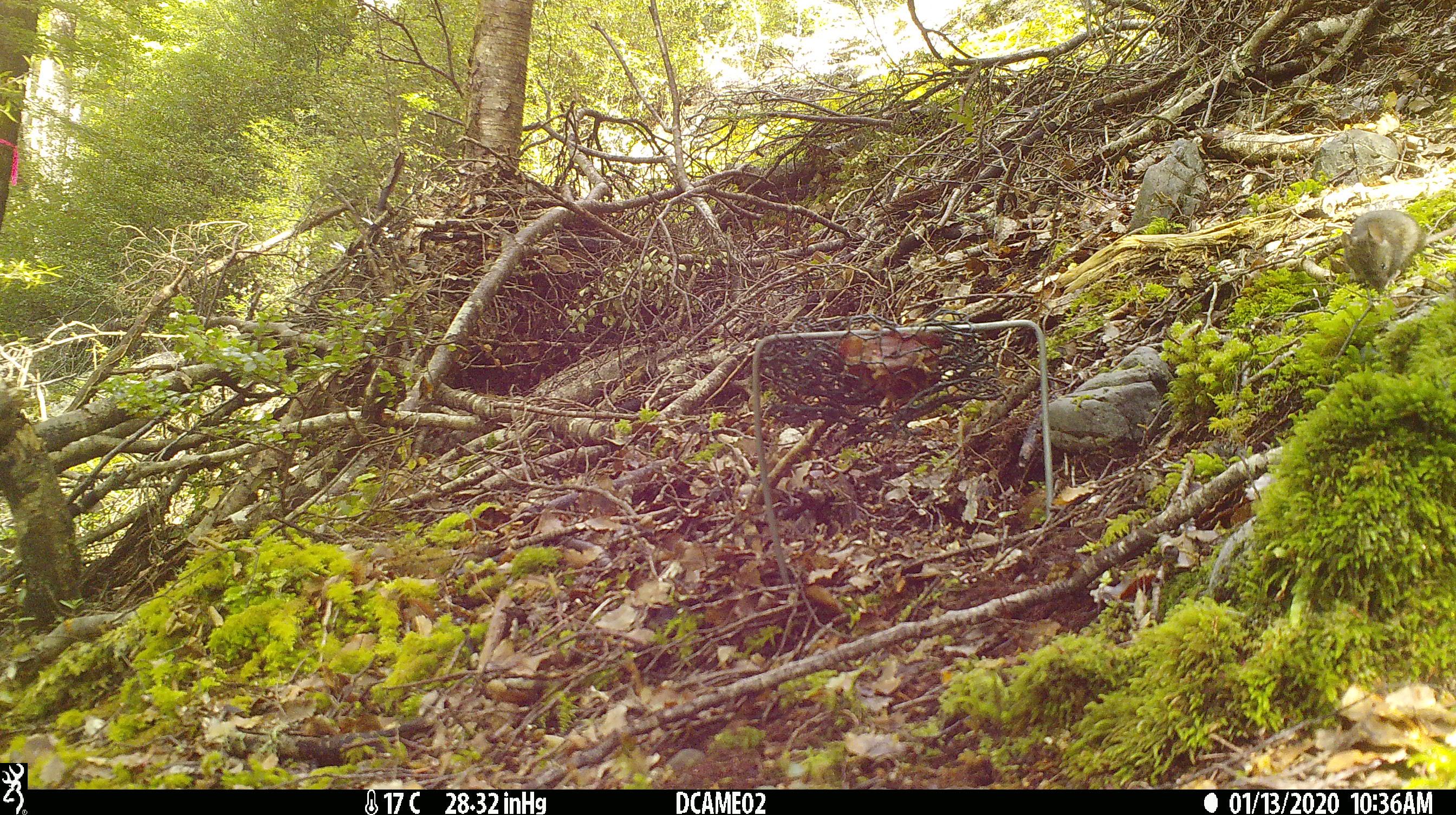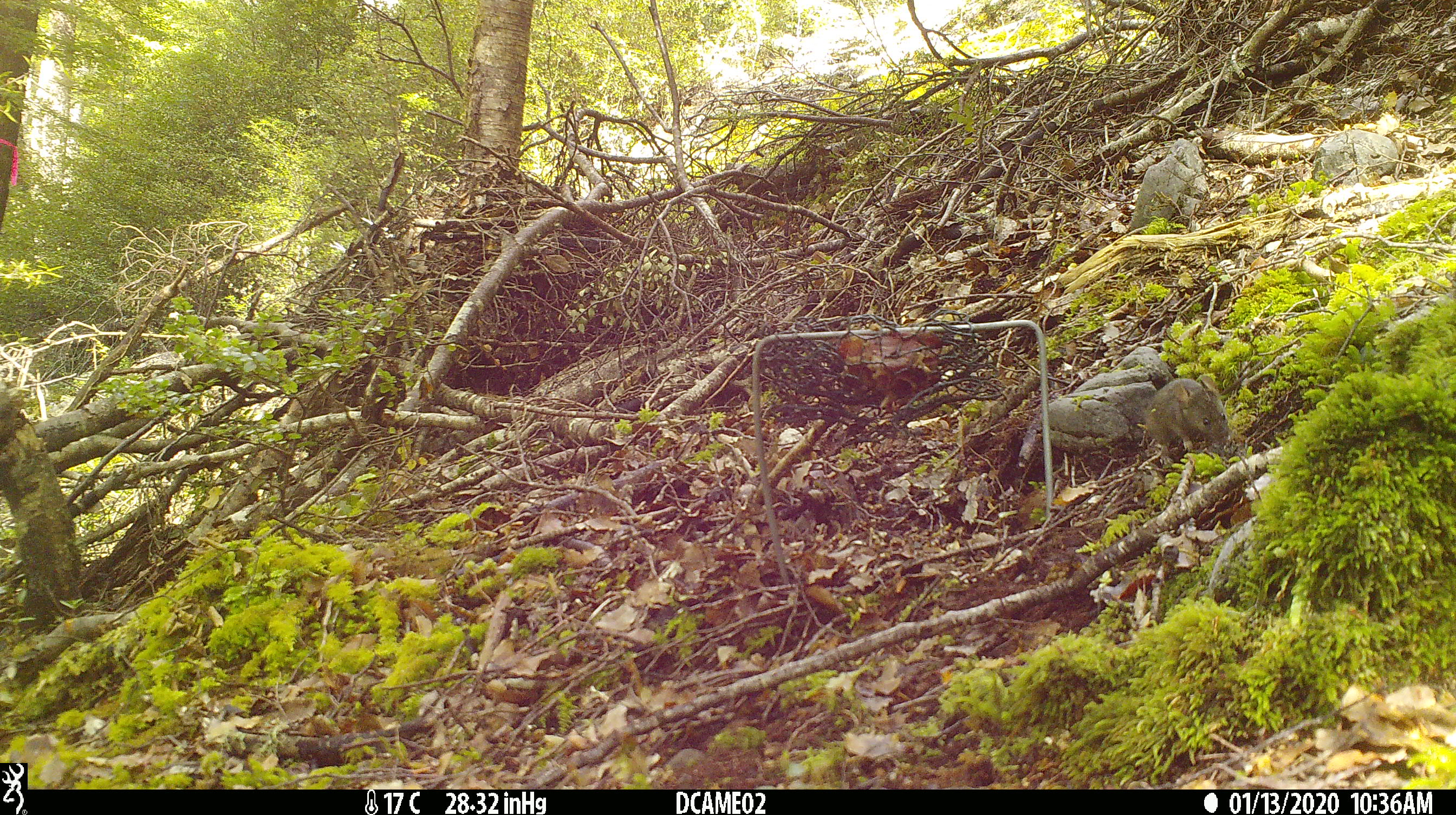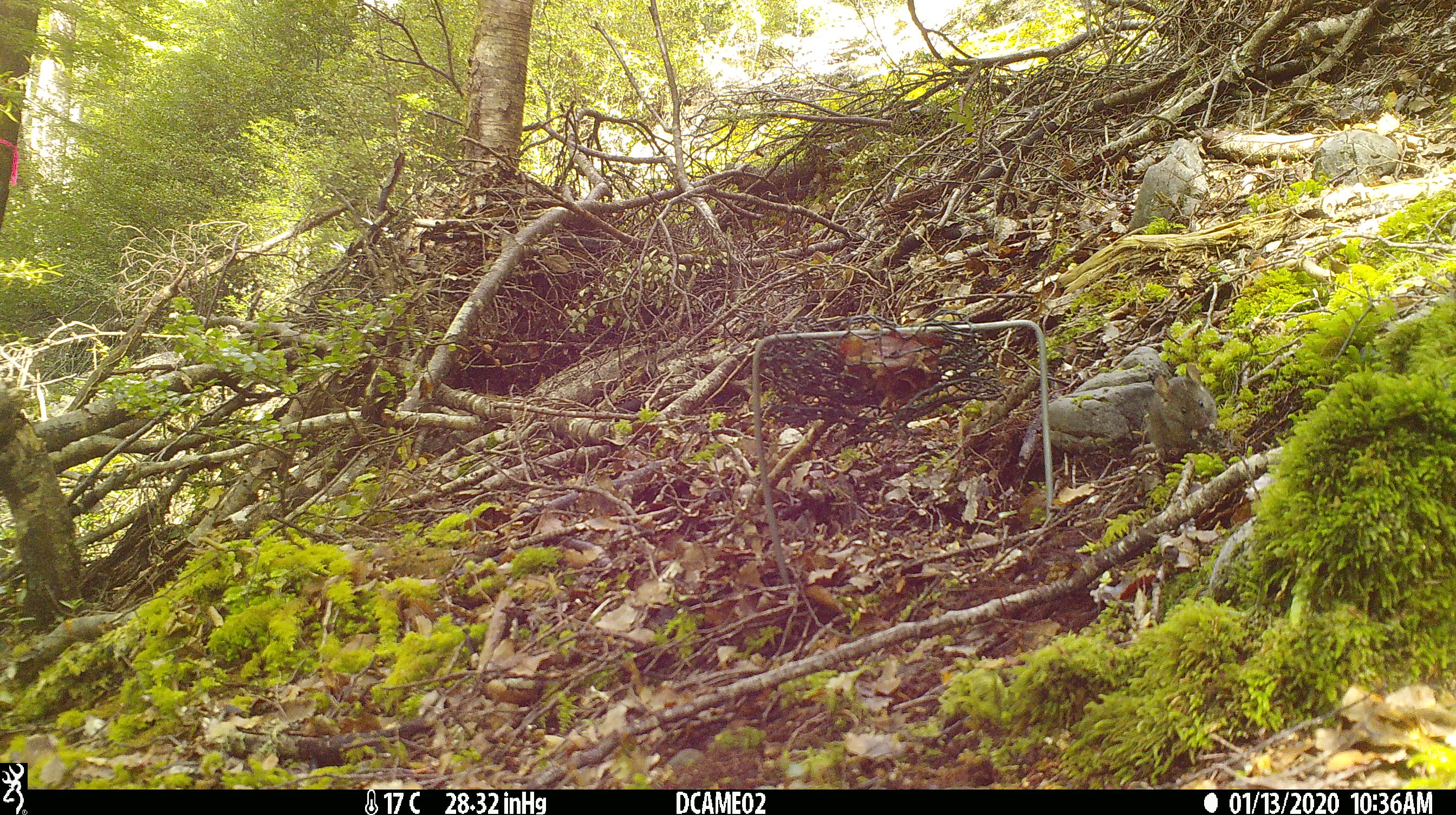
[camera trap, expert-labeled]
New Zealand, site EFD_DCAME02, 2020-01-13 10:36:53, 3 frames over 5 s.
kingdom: Animalia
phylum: Chordata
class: Mammalia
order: Rodentia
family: Muridae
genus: Mus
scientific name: Mus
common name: mouse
Mouse (Mus).